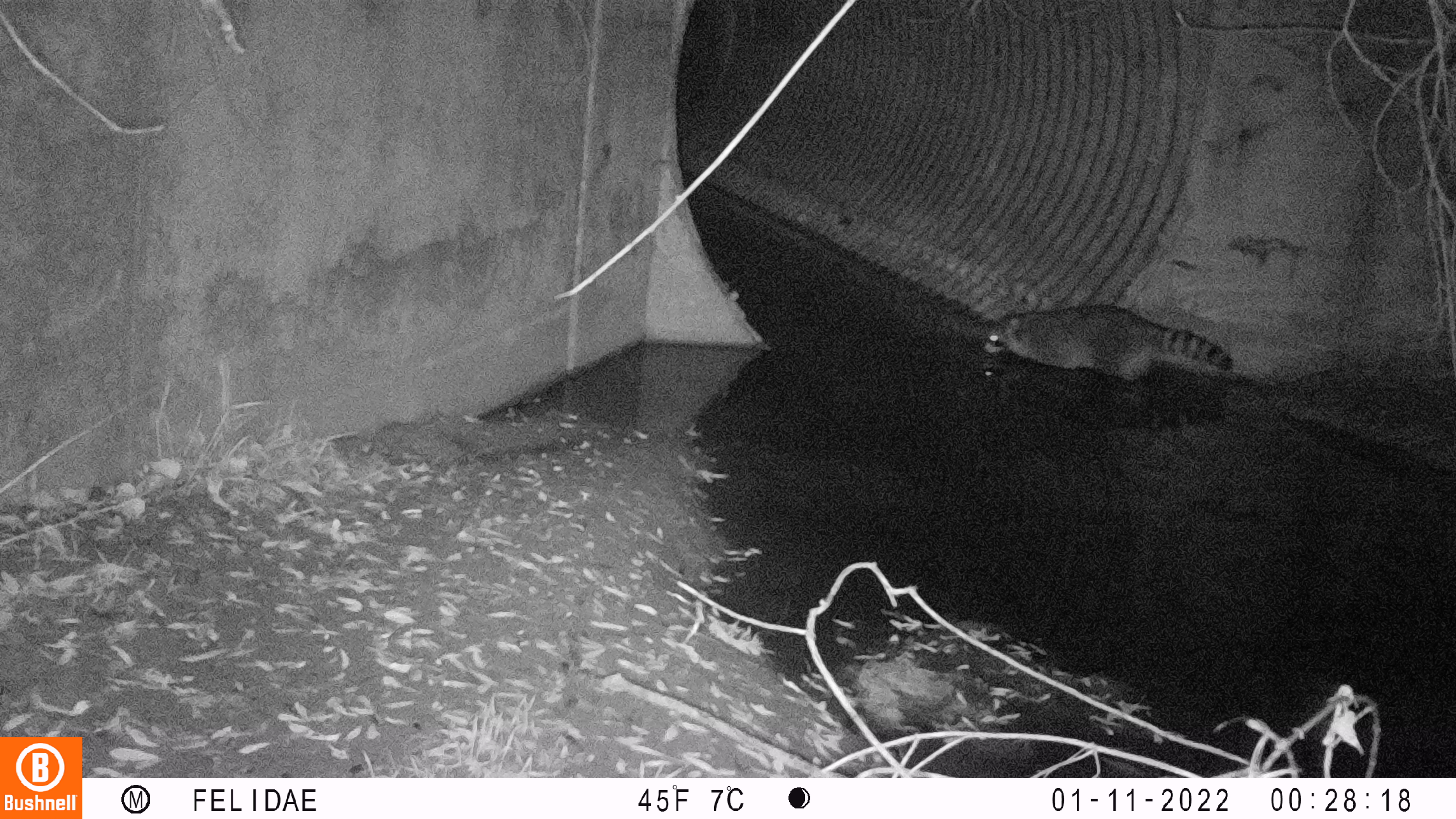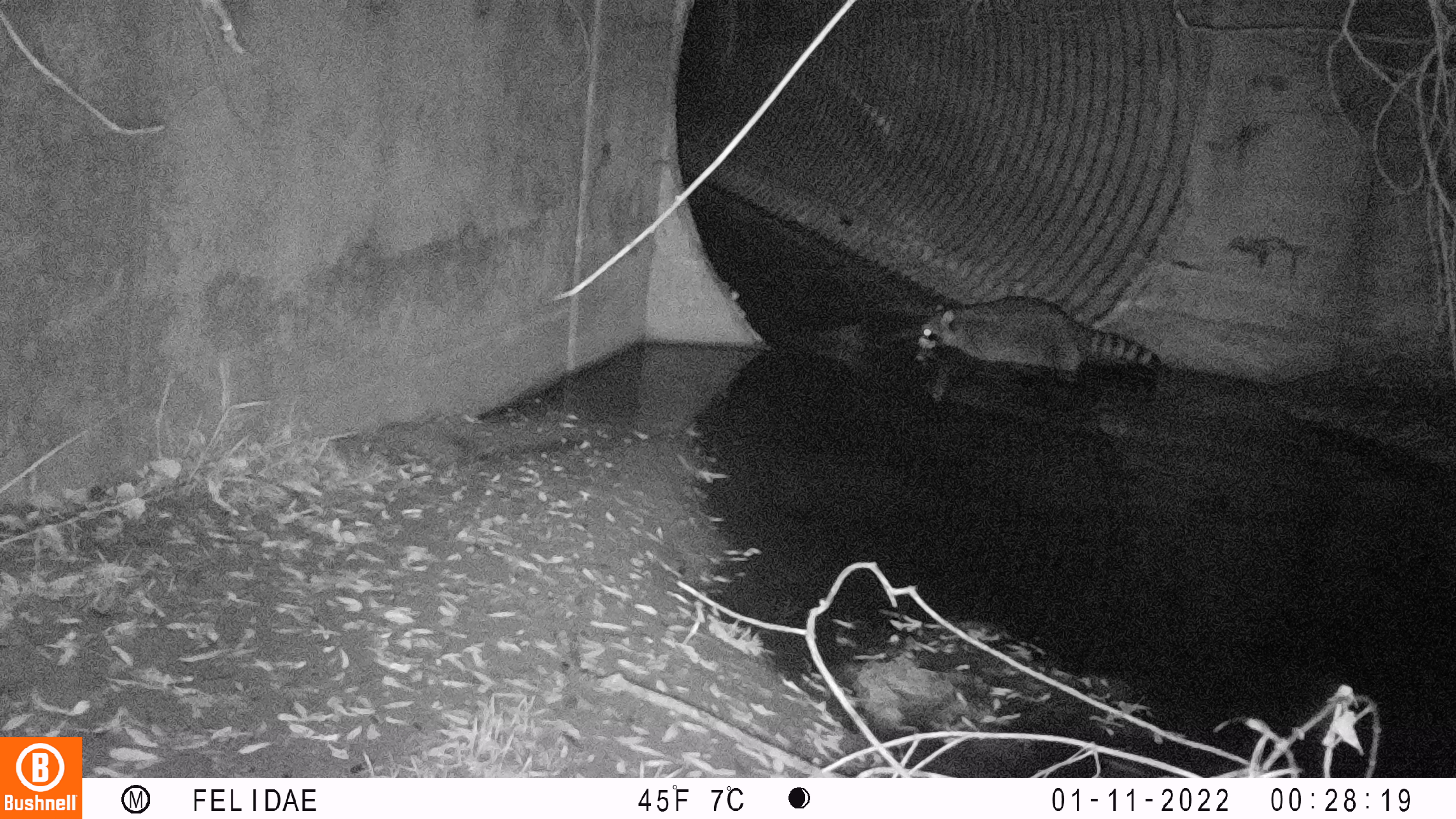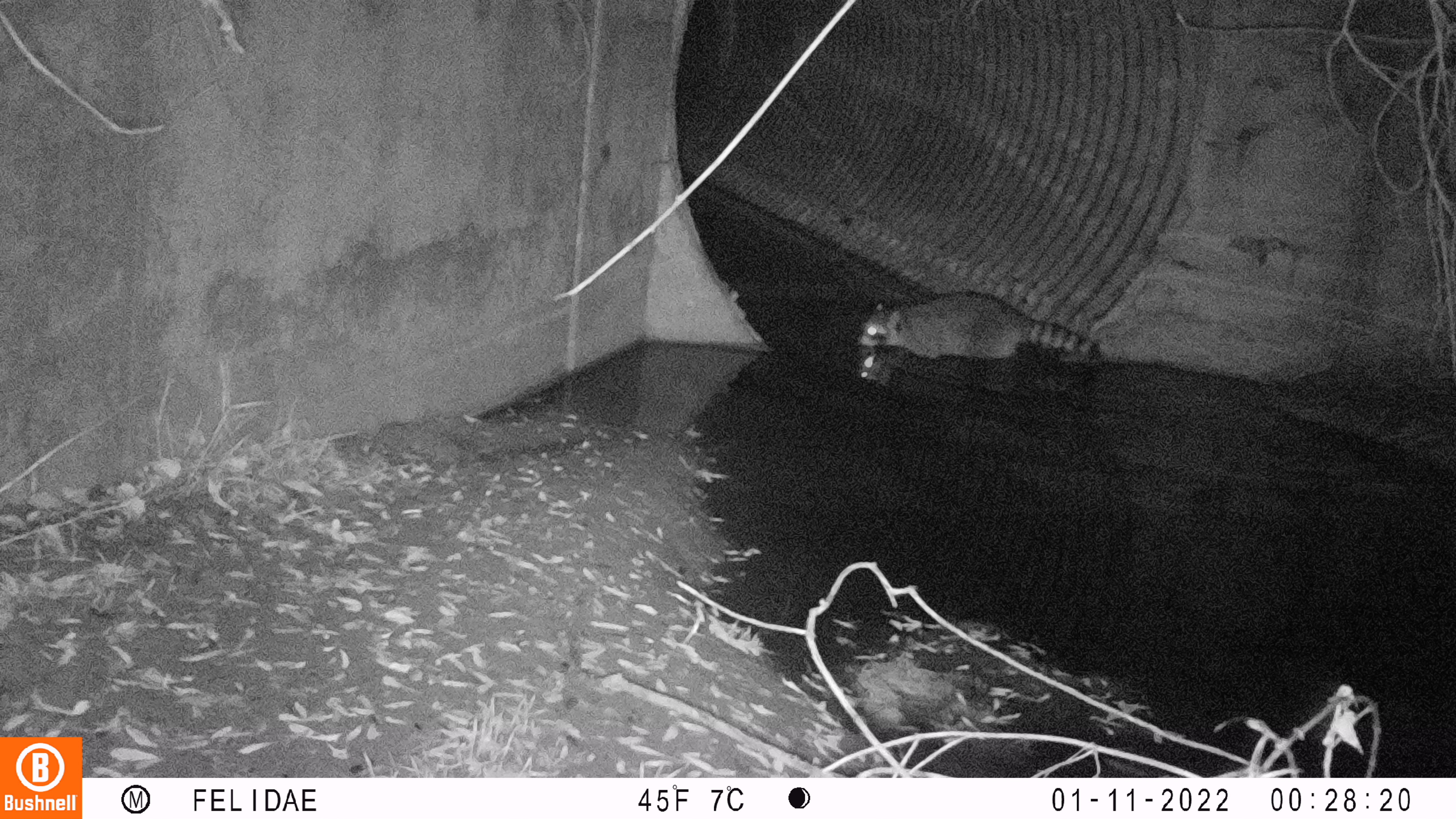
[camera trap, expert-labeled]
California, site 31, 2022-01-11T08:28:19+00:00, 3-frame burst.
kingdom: Animalia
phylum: Chordata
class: Mammalia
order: Carnivora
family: Procyonidae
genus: Procyon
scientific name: Procyon lotor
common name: raccoon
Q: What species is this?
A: Raccoon (Procyon lotor).